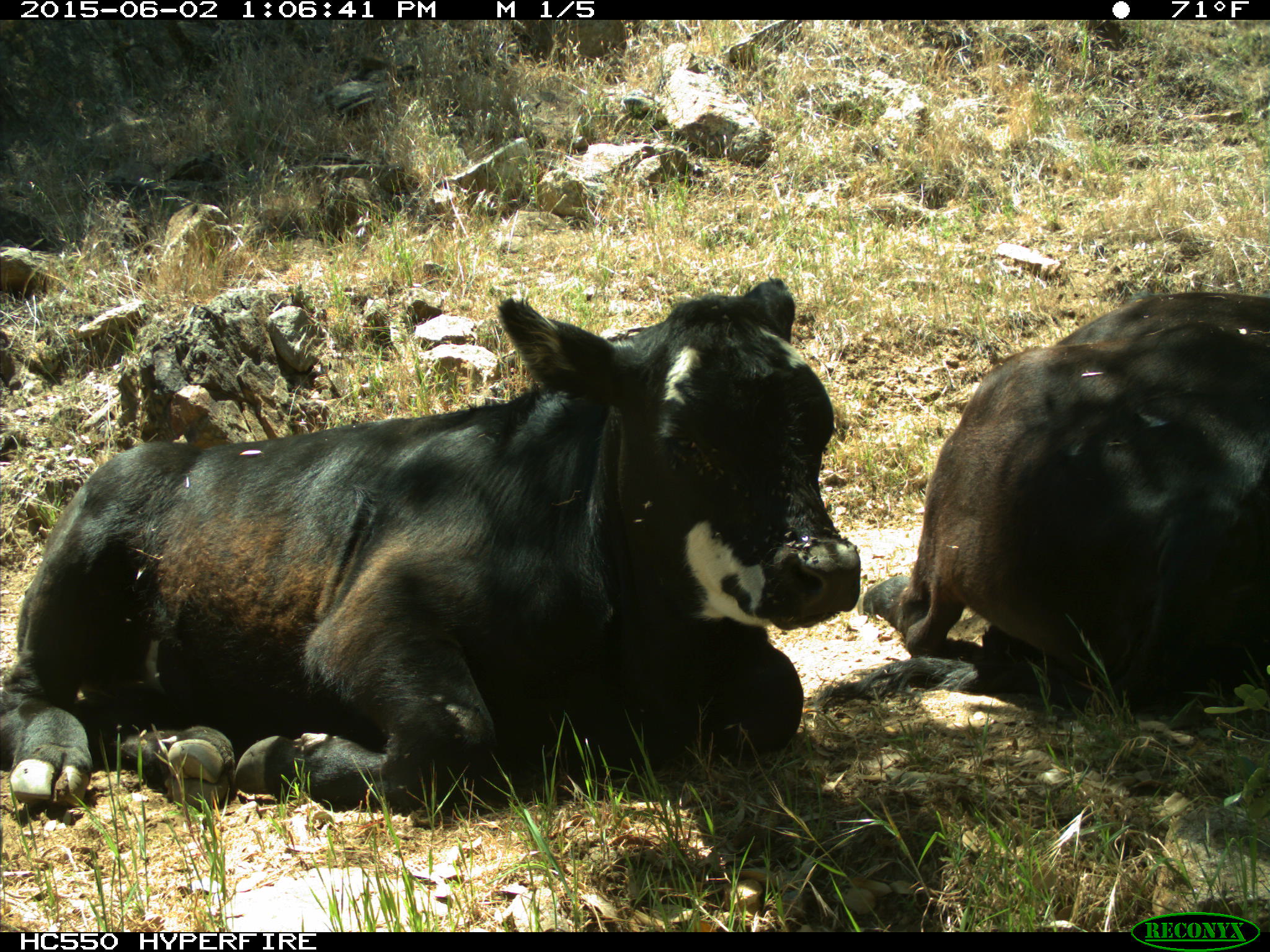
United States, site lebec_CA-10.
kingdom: Animalia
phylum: Chordata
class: Mammalia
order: Artiodactyla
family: Bovidae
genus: Bos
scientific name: Bos taurus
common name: domestic cow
Bos taurus (domestic cow).